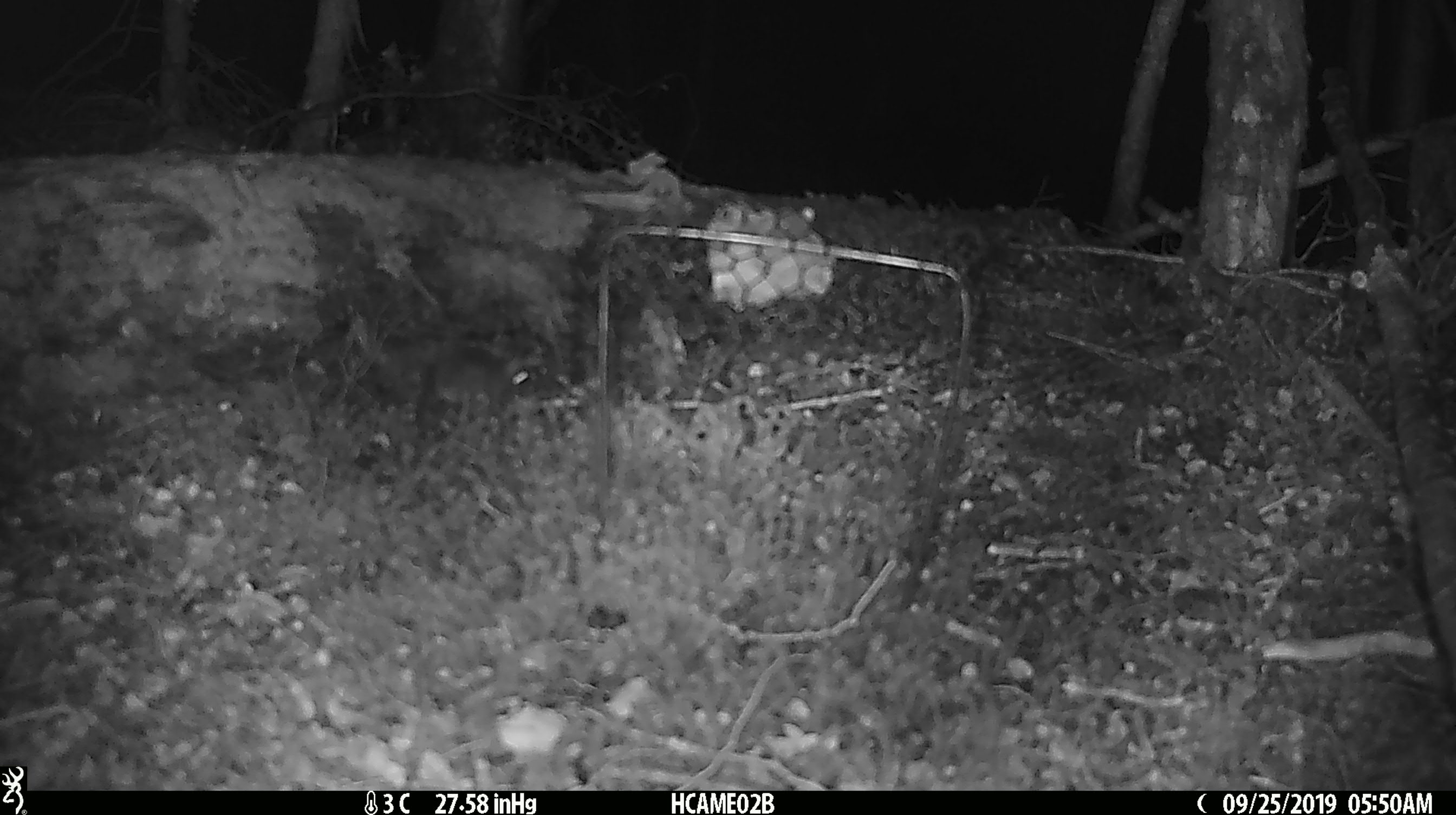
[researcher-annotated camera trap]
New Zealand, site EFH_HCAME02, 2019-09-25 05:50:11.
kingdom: Animalia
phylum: Chordata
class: Mammalia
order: Rodentia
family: Muridae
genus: Mus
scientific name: Mus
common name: mouse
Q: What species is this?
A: Mouse (Mus).